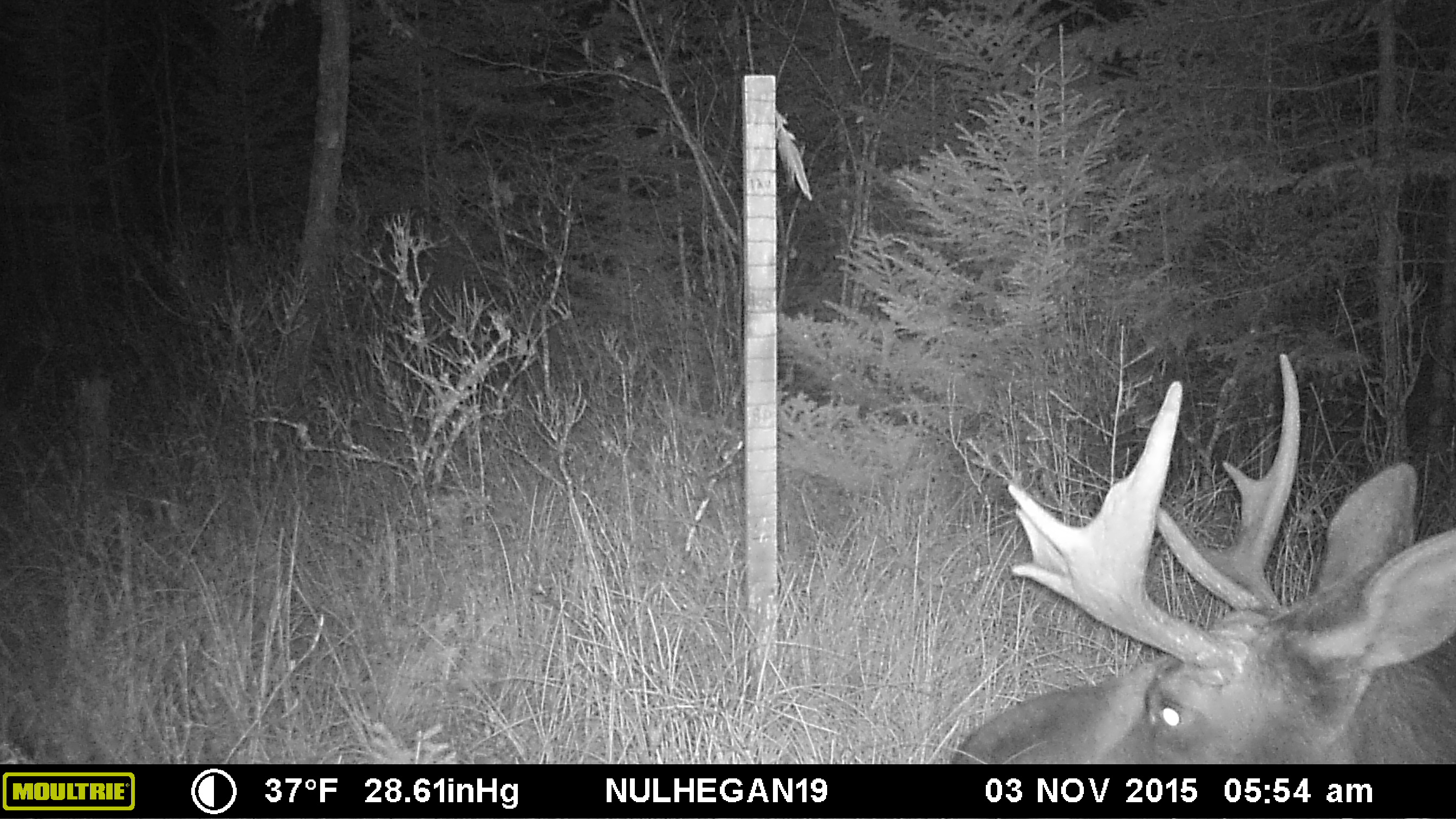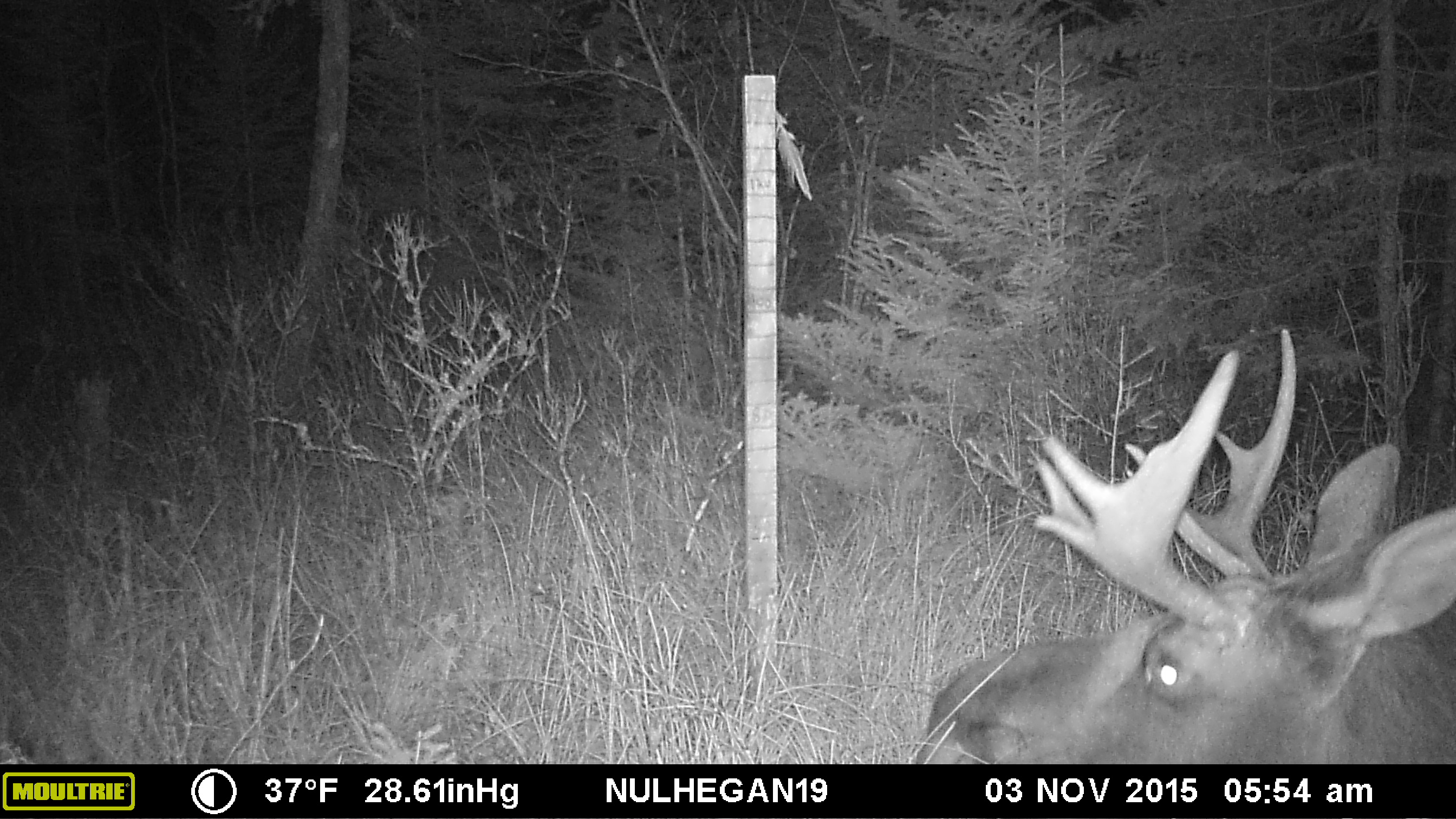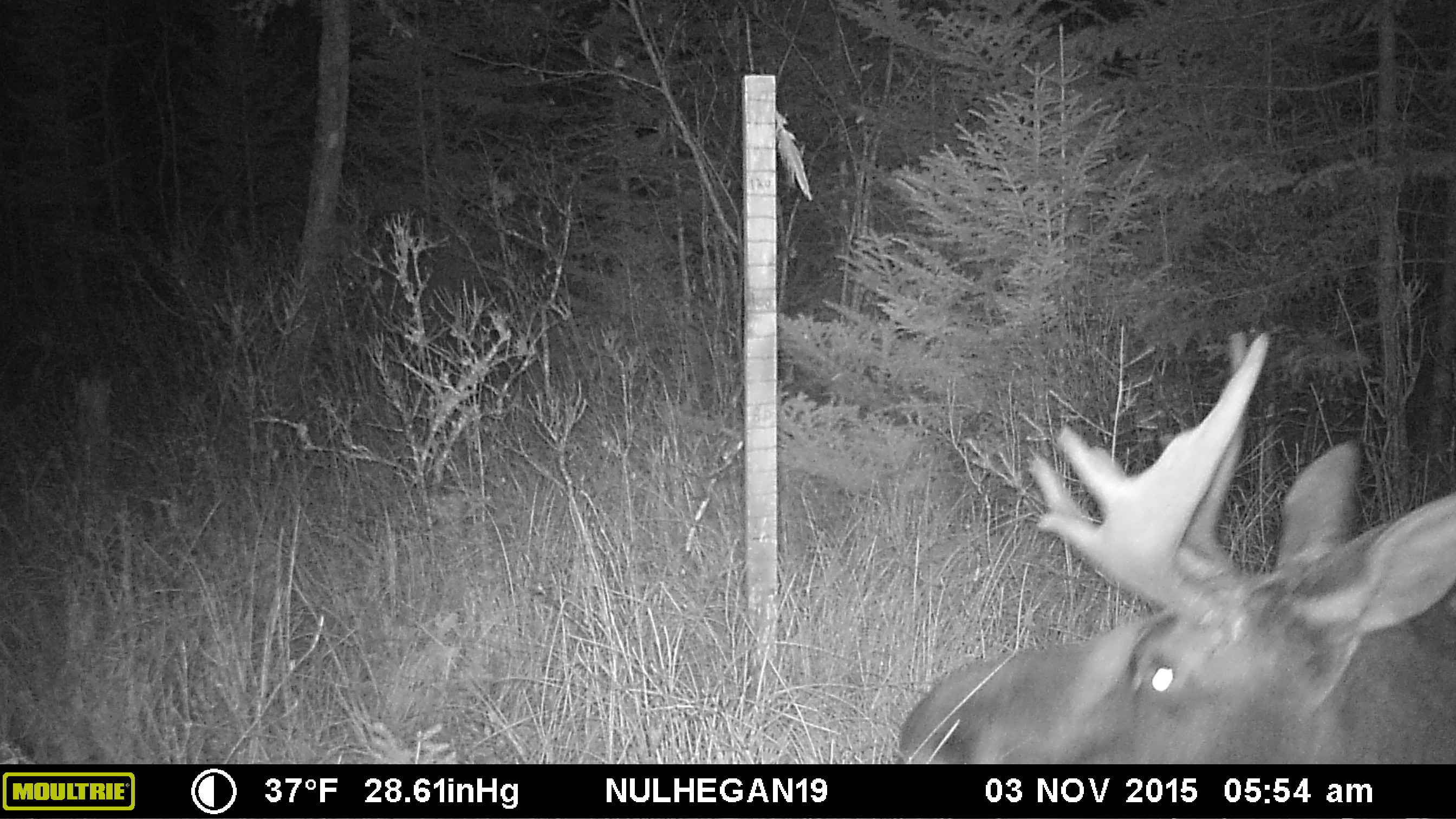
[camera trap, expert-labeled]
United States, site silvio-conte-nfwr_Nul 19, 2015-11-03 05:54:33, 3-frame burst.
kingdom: Animalia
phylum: Chordata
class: Mammalia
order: Artiodactyla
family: Cervidae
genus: Alces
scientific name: Alces alces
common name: moose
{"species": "moose (Alces alces)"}